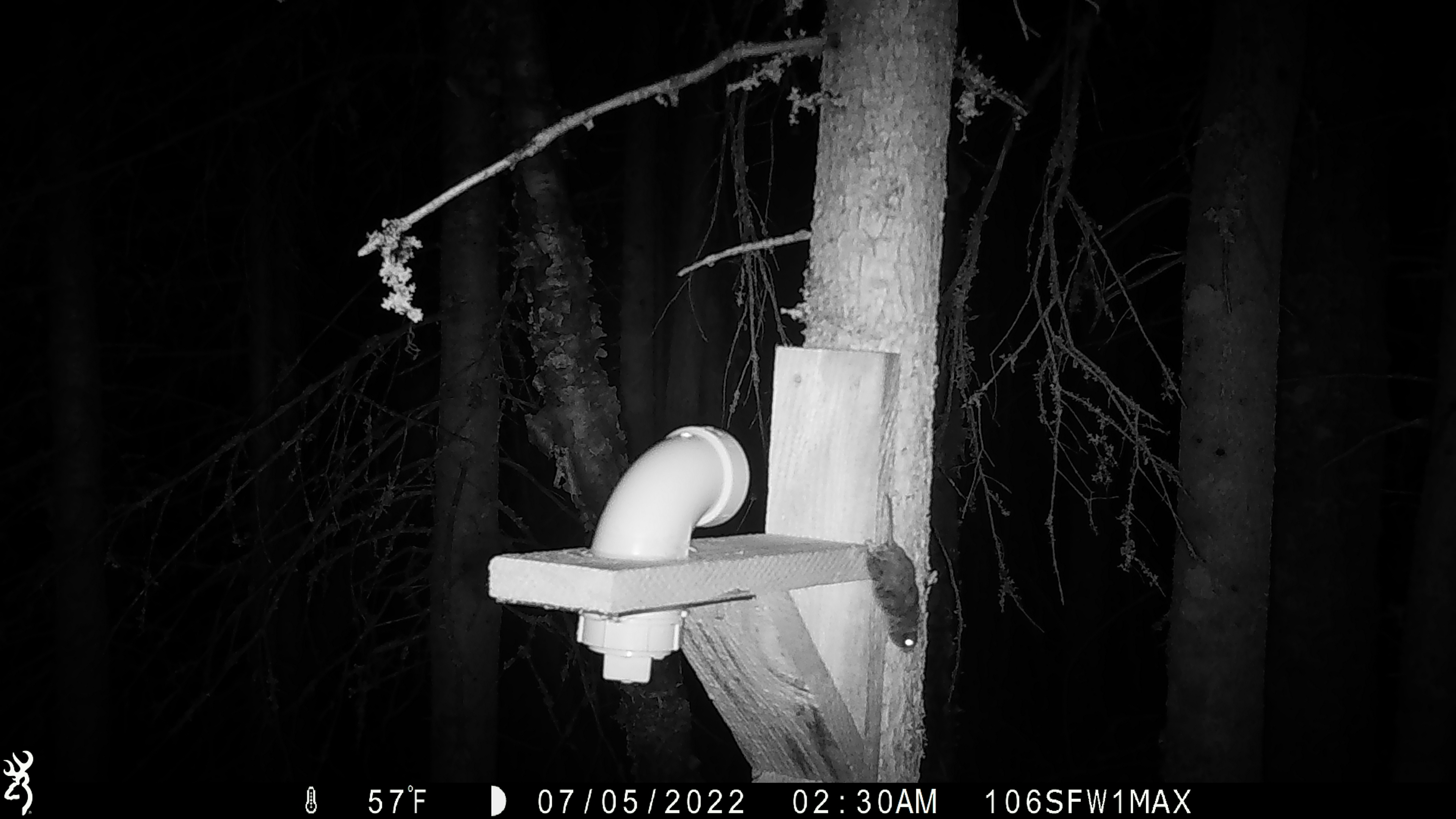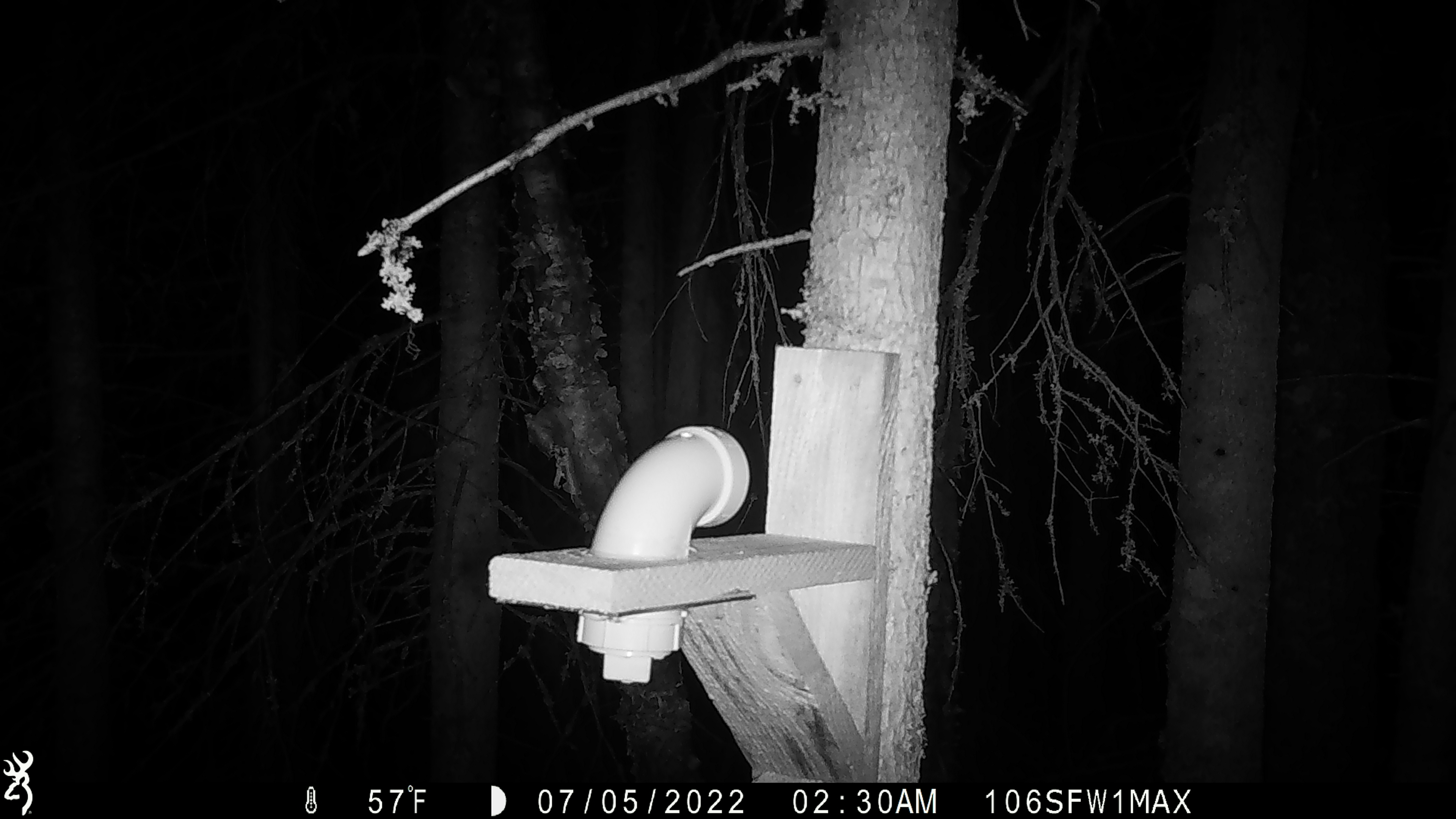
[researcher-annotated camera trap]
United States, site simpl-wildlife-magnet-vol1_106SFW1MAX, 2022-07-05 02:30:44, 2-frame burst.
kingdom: Animalia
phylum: Chordata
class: Mammalia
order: Rodentia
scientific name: Rodentia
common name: mouse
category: mouse sp.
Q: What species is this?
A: Mouse sp. (mouse) (Rodentia).